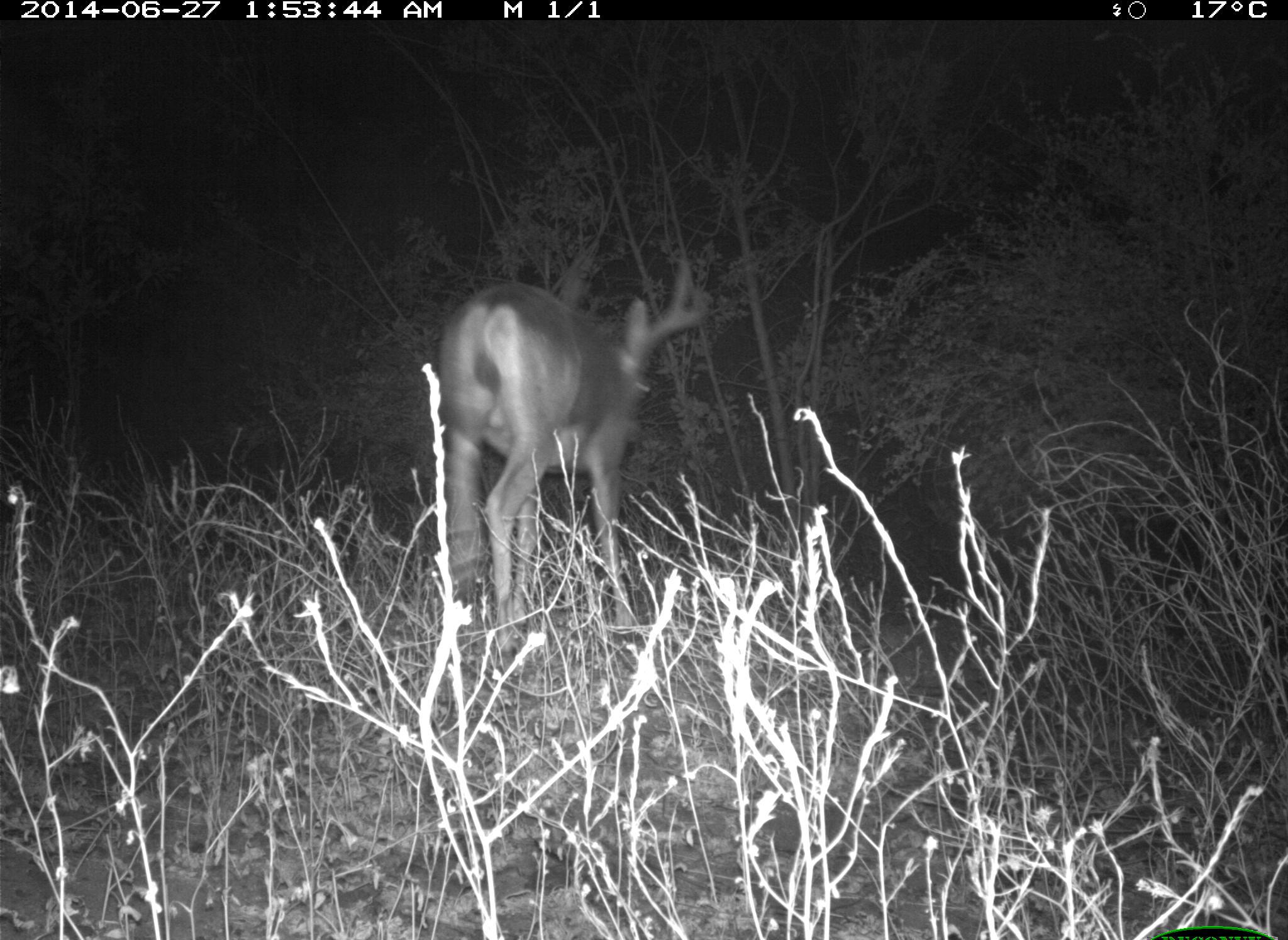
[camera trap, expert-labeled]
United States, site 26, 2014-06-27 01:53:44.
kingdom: Animalia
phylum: Chordata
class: Mammalia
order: Artiodactyla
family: Cervidae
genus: Odocoileus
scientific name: Odocoileus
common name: deer